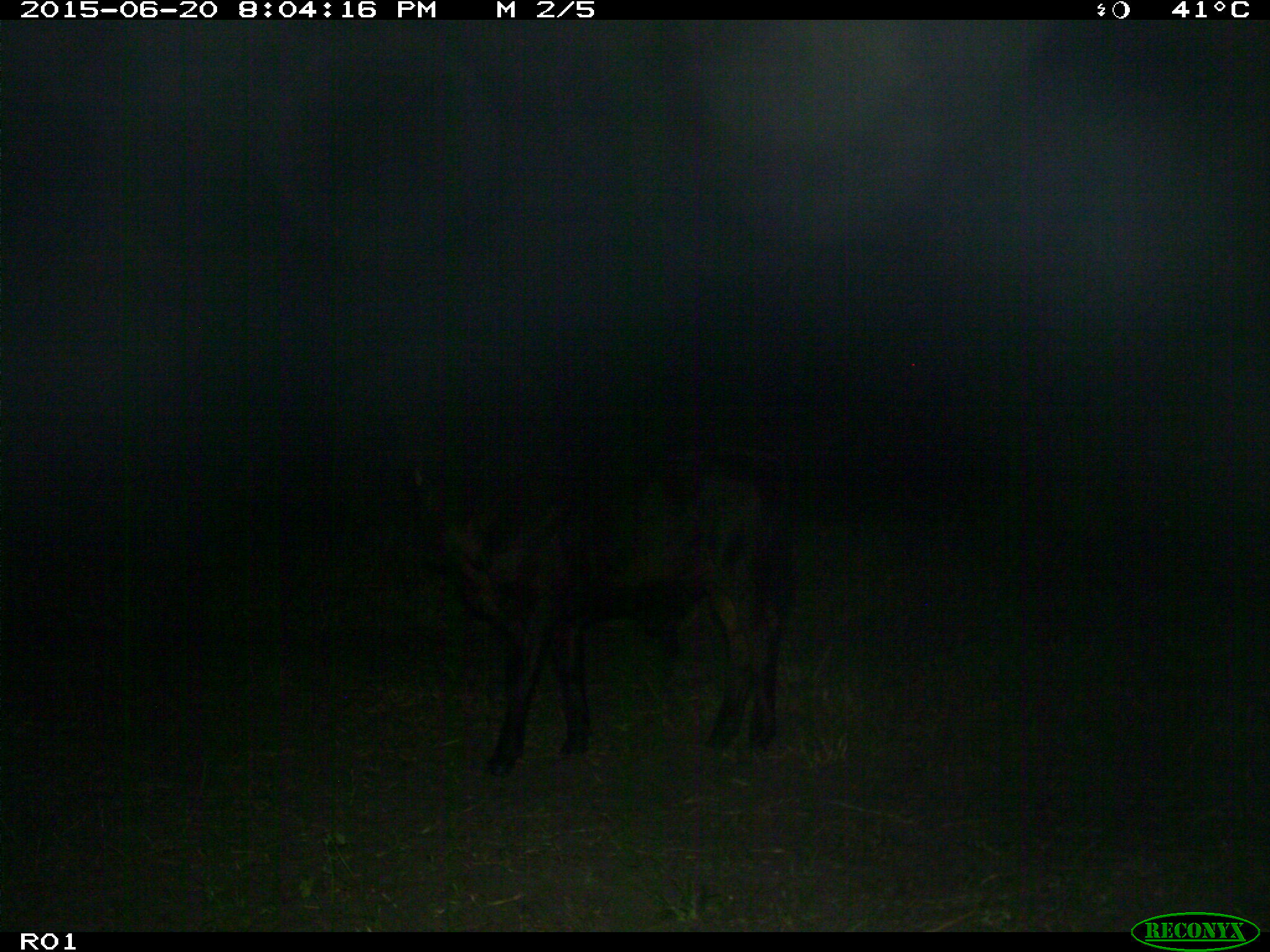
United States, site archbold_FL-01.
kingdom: Animalia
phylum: Chordata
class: Mammalia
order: Artiodactyla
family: Bovidae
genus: Bos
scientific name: Bos taurus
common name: domestic cow